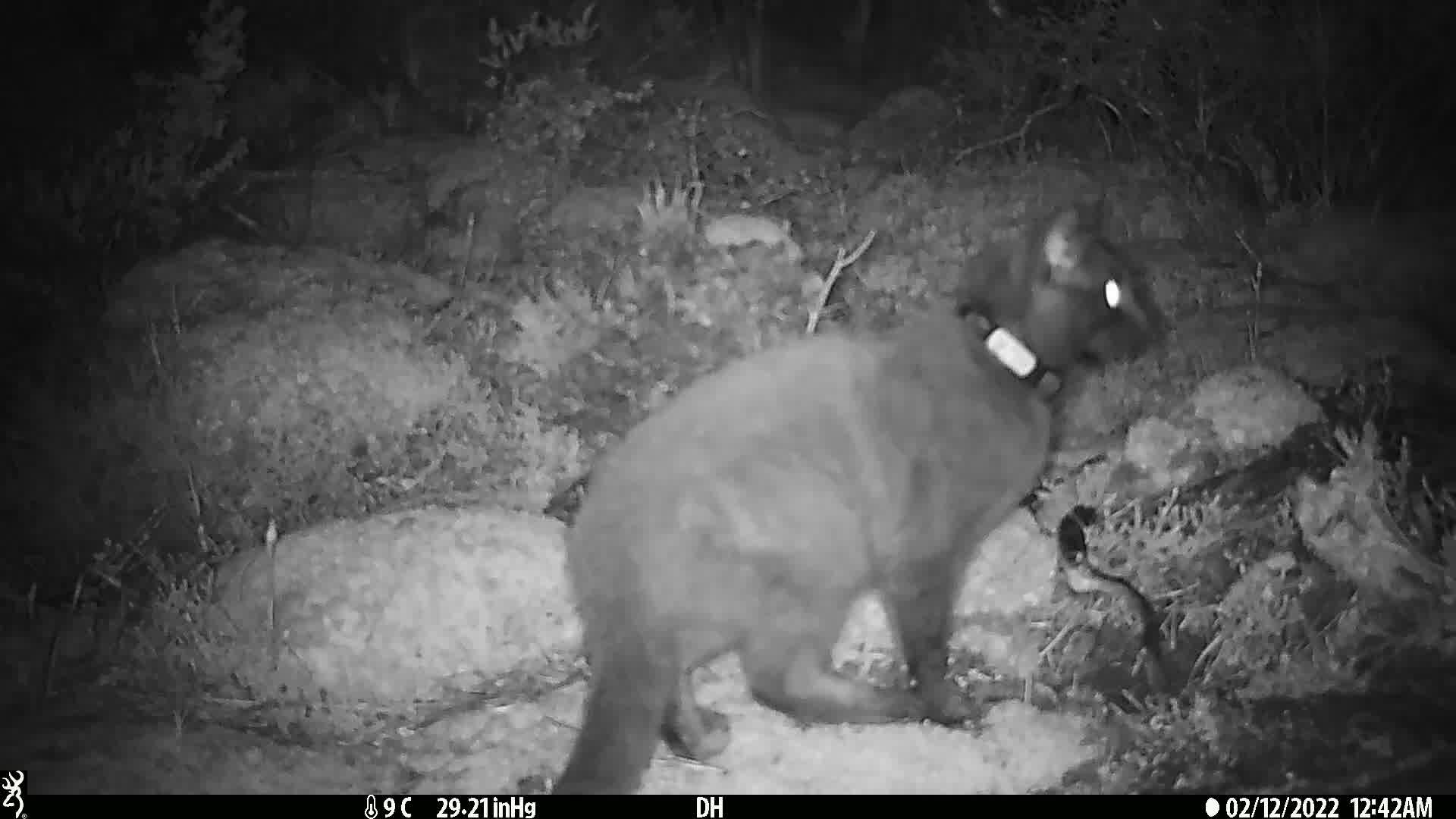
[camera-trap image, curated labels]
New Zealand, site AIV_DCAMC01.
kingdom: Animalia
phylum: Chordata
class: Mammalia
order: Carnivora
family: Felidae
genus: Felis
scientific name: Felis catus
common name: domestic cat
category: cat